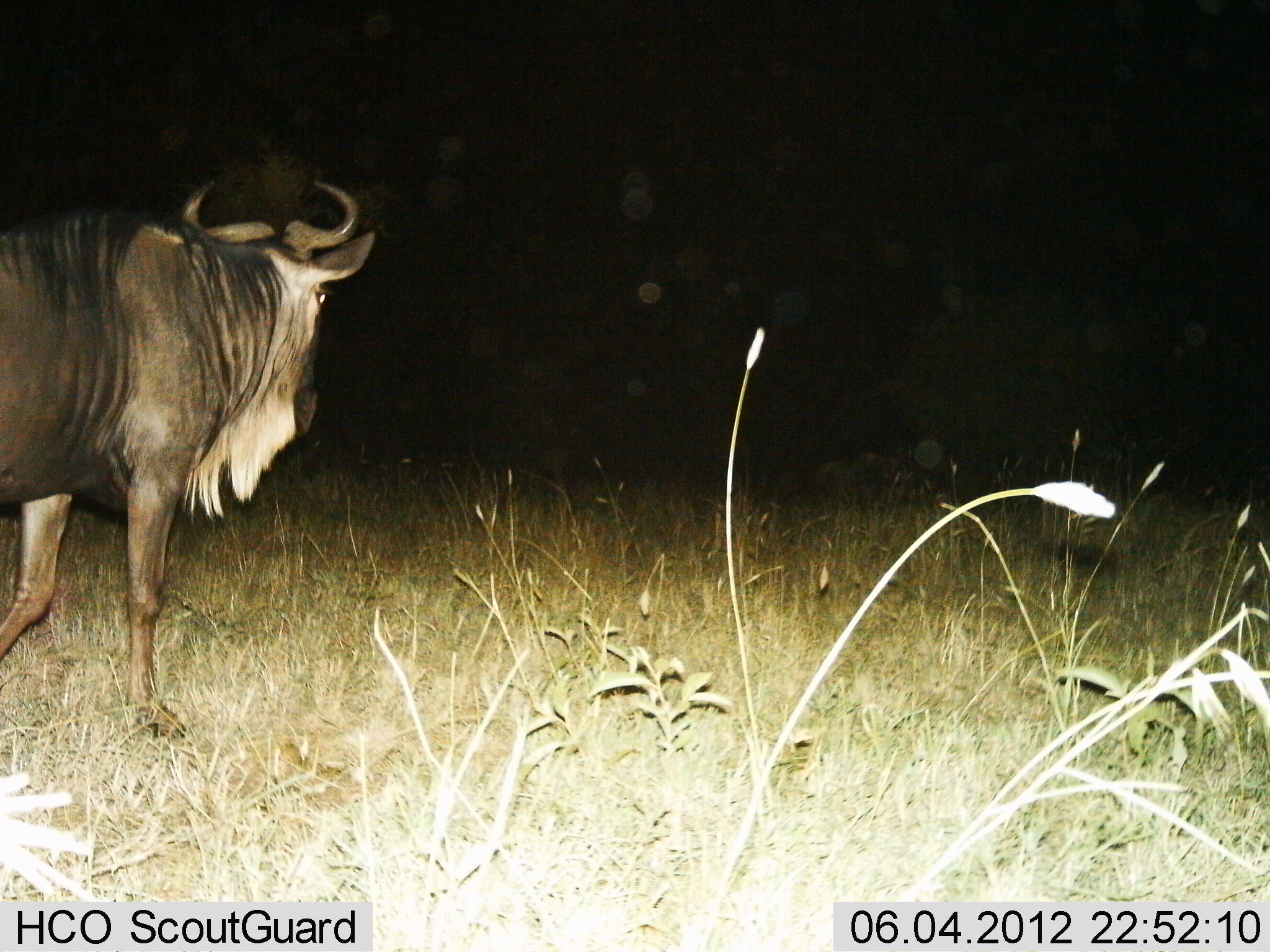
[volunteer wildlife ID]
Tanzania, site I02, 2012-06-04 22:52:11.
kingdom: Animalia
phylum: Chordata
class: Mammalia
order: Artiodactyla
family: Bovidae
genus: Connochaetes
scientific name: Connochaetes taurinus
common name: blue wildebeest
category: wildebeest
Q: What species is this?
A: Wildebeest (blue wildebeest) (Connochaetes taurinus).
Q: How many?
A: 1.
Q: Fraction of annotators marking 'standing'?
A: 20%.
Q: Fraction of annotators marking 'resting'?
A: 0%.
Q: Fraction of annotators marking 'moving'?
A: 90%.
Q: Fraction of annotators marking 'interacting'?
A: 0%.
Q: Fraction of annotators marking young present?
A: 0%.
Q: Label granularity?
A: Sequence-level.